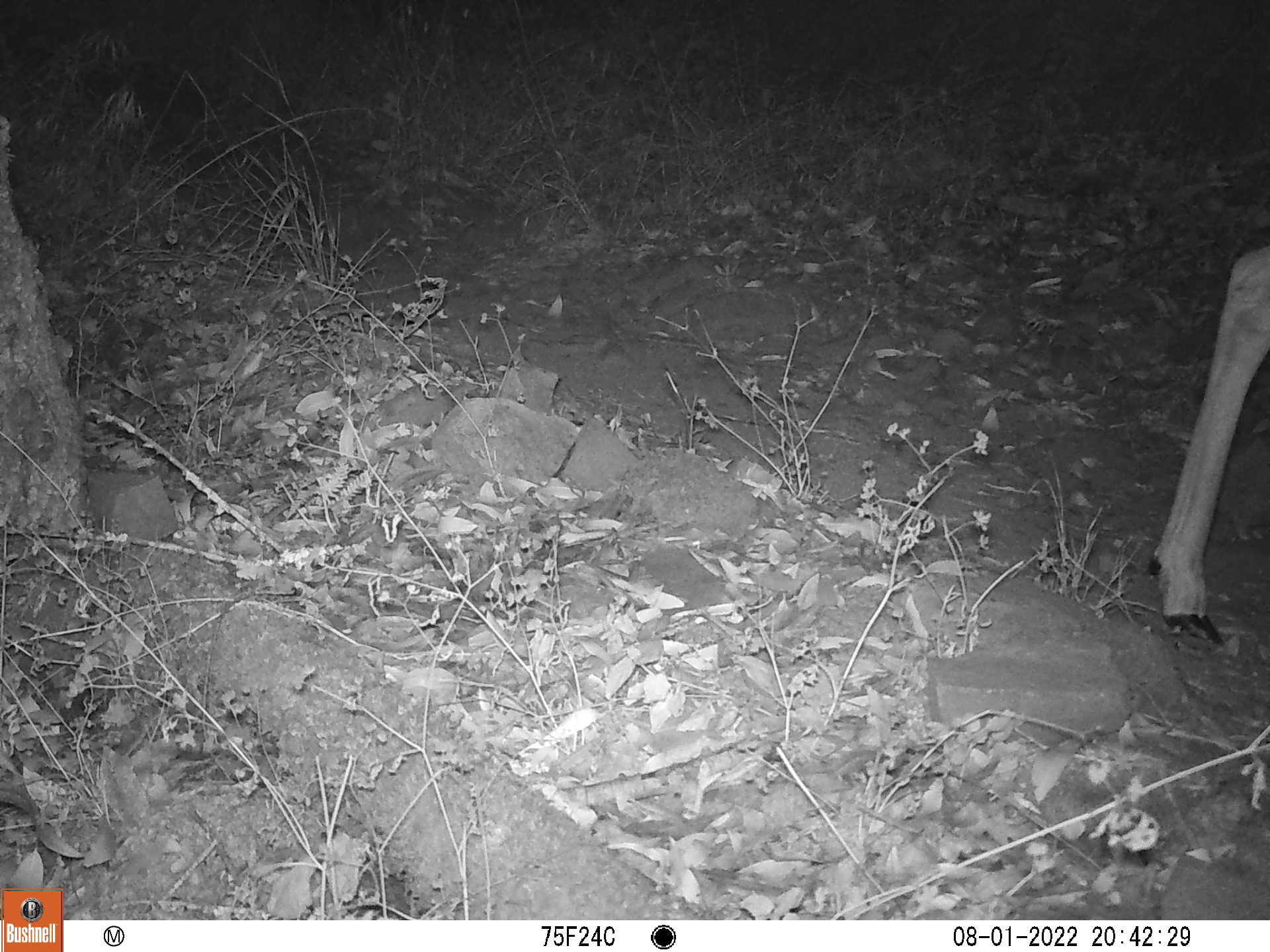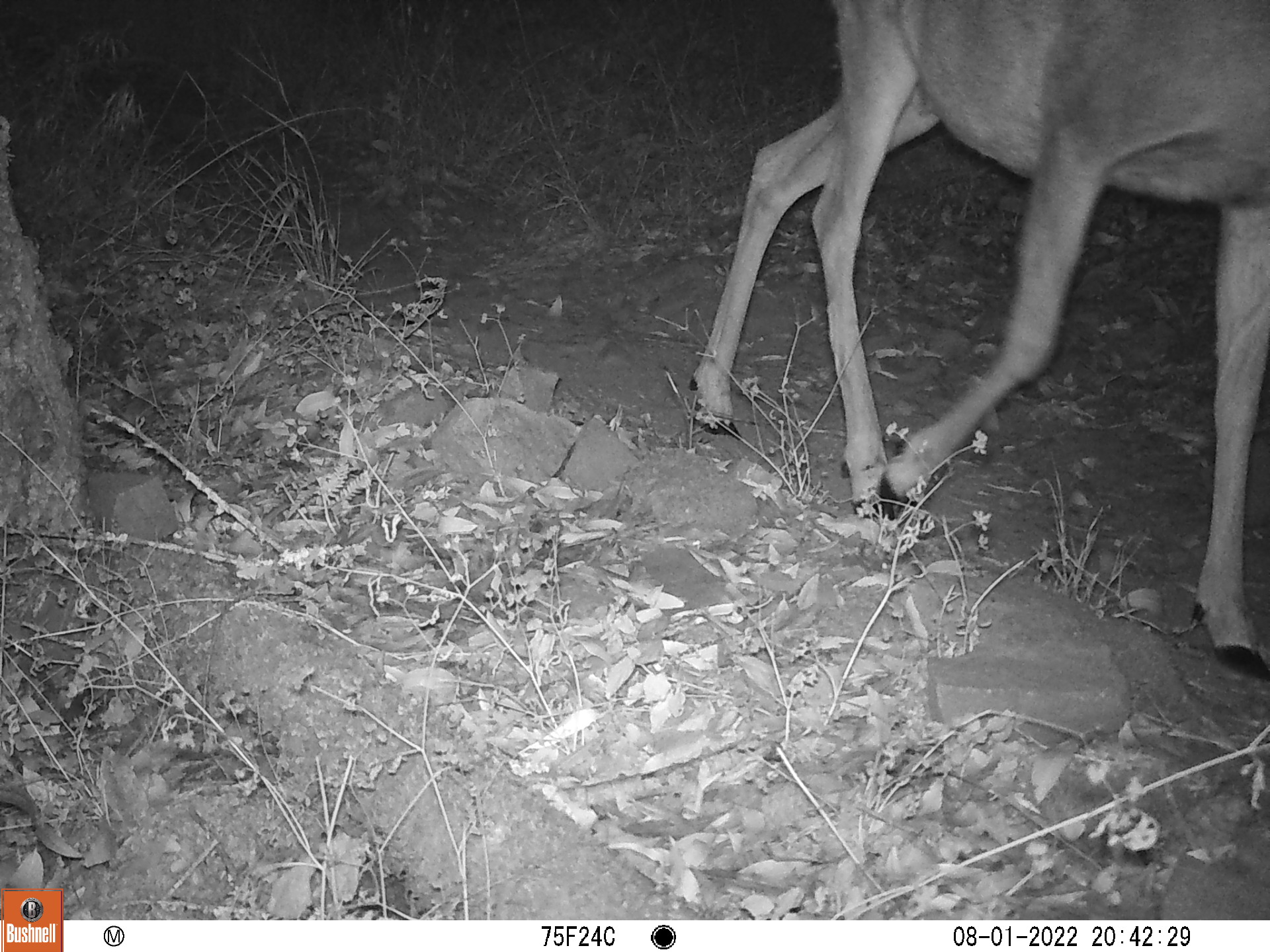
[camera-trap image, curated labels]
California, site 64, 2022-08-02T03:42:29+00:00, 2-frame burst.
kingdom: Animalia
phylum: Chordata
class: Mammalia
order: Artiodactyla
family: Cervidae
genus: Odocoileus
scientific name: Odocoileus hemionus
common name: mule deer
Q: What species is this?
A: Mule deer (Odocoileus hemionus).